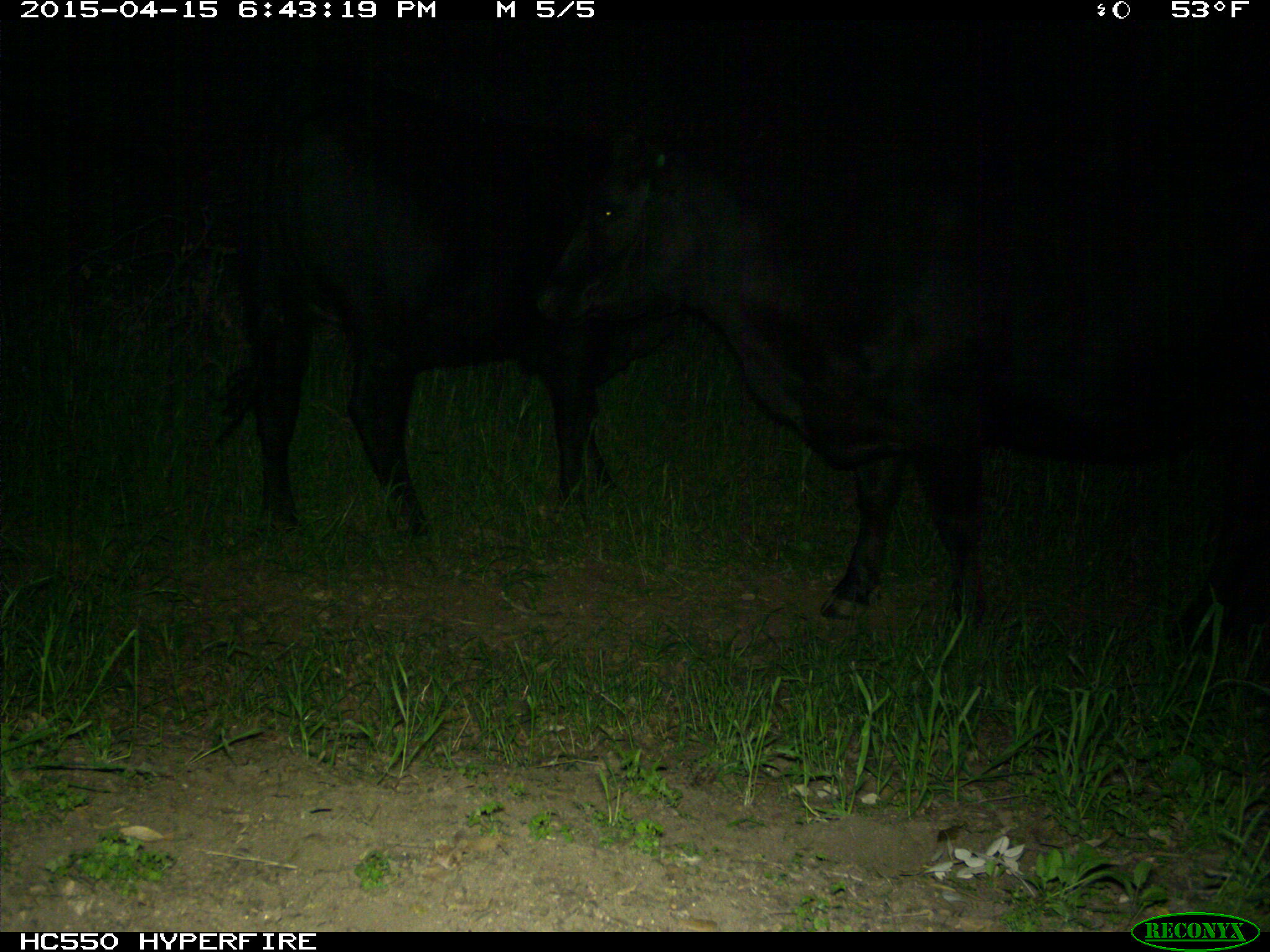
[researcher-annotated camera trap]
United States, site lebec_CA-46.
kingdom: Animalia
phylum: Chordata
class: Mammalia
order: Artiodactyla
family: Bovidae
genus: Bos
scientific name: Bos taurus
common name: domestic cow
Bos taurus (domestic cow).